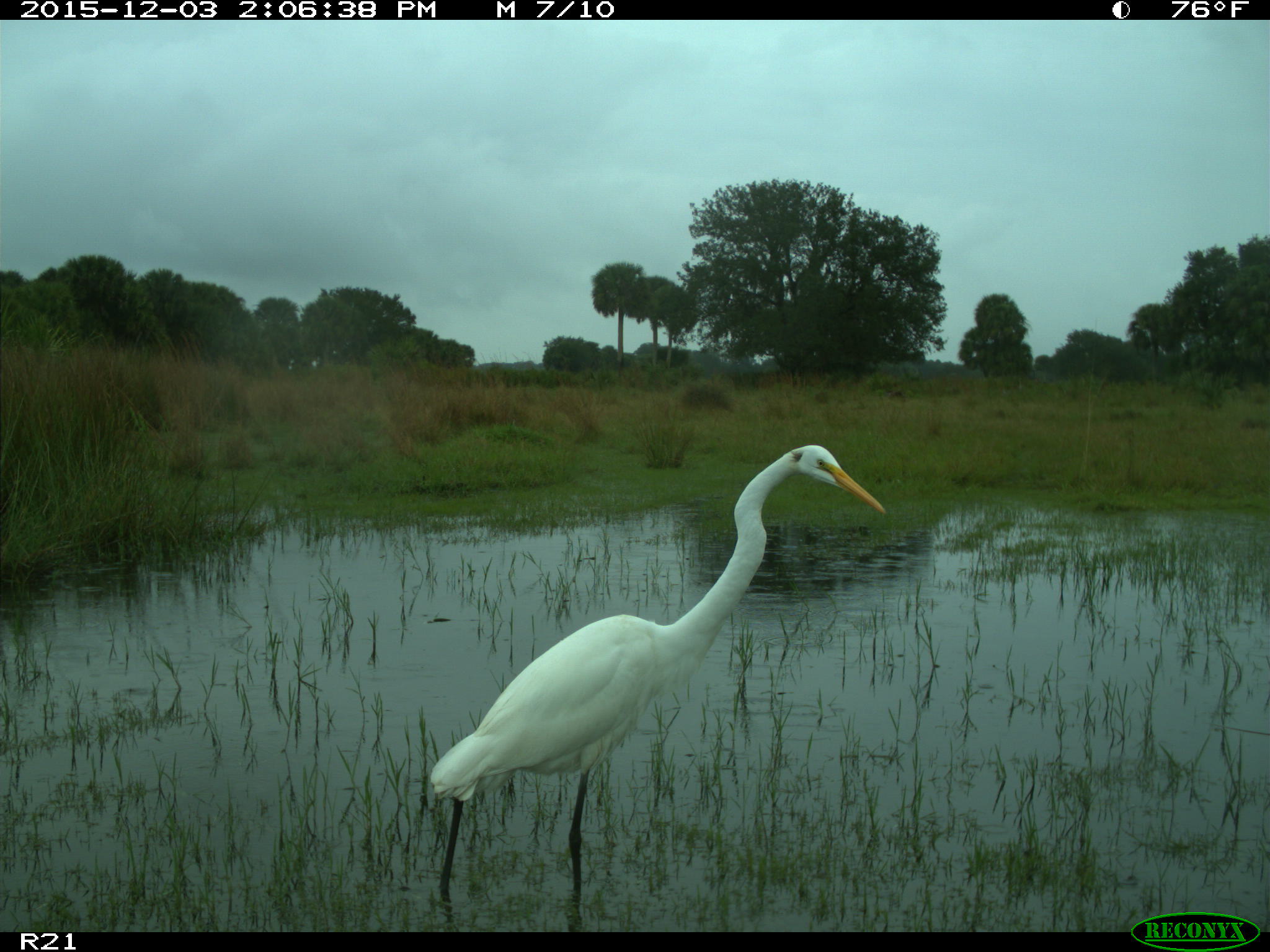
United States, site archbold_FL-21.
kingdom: Animalia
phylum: Chordata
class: Aves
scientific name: Aves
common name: birds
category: unidentified bird